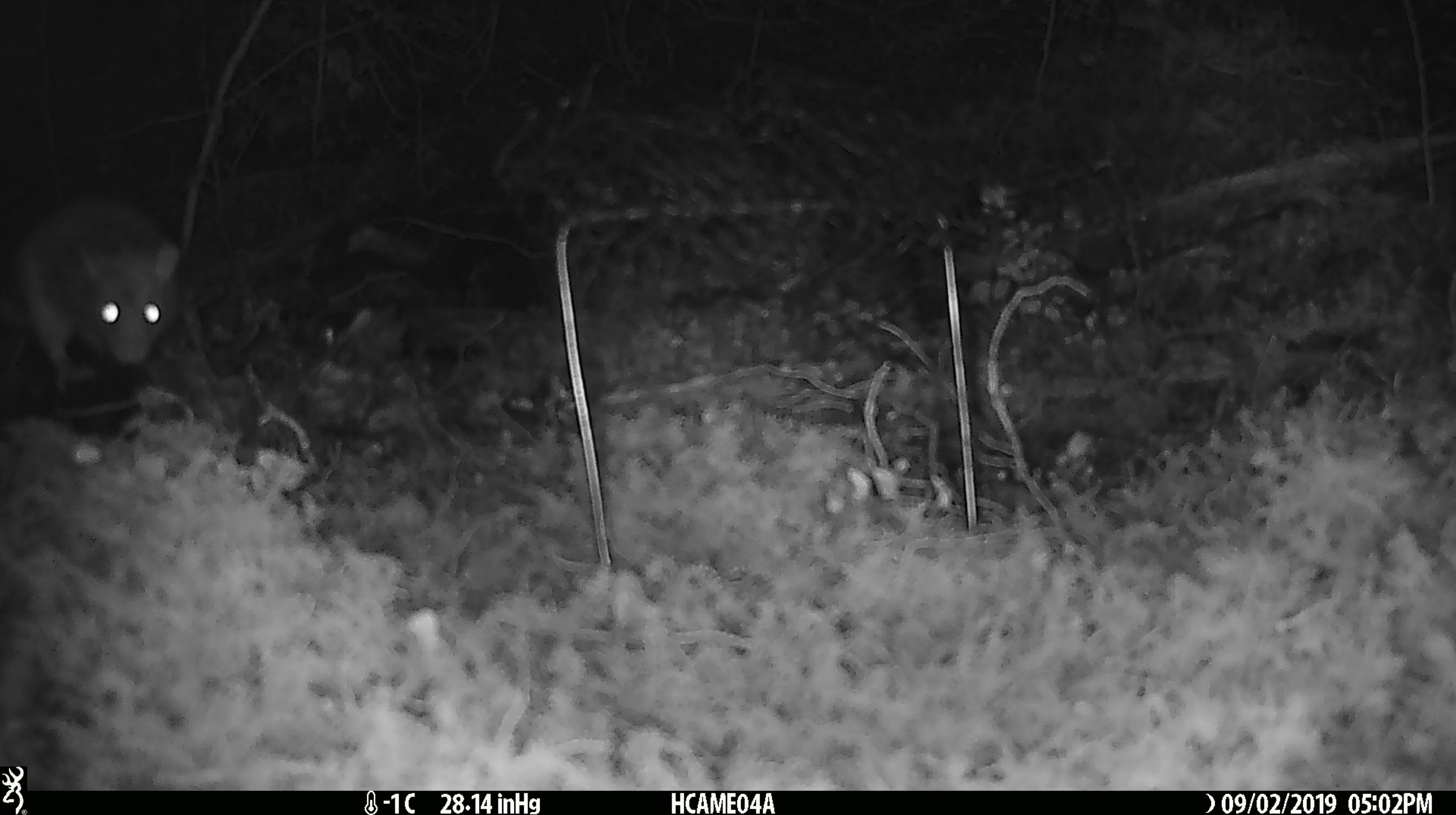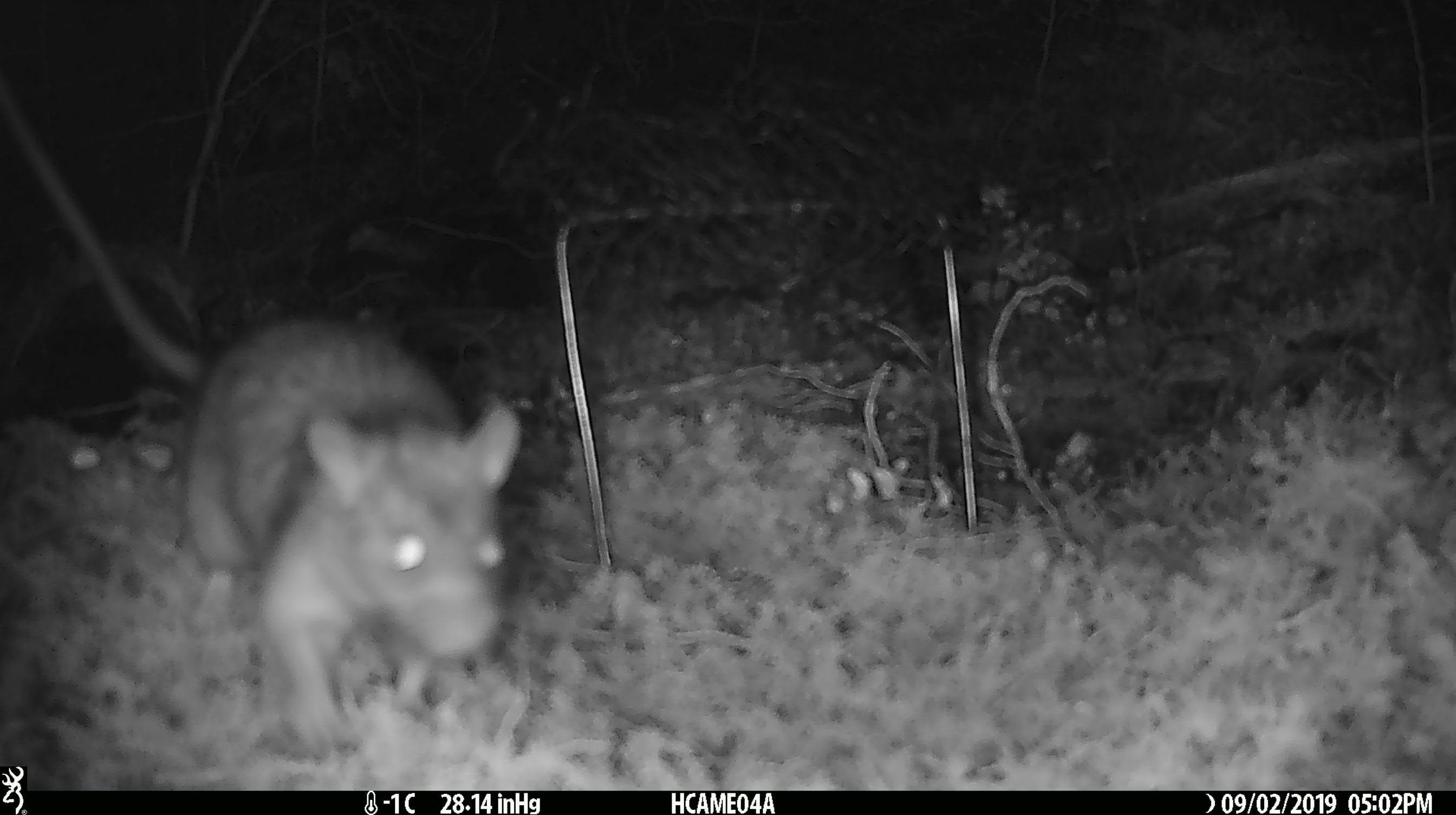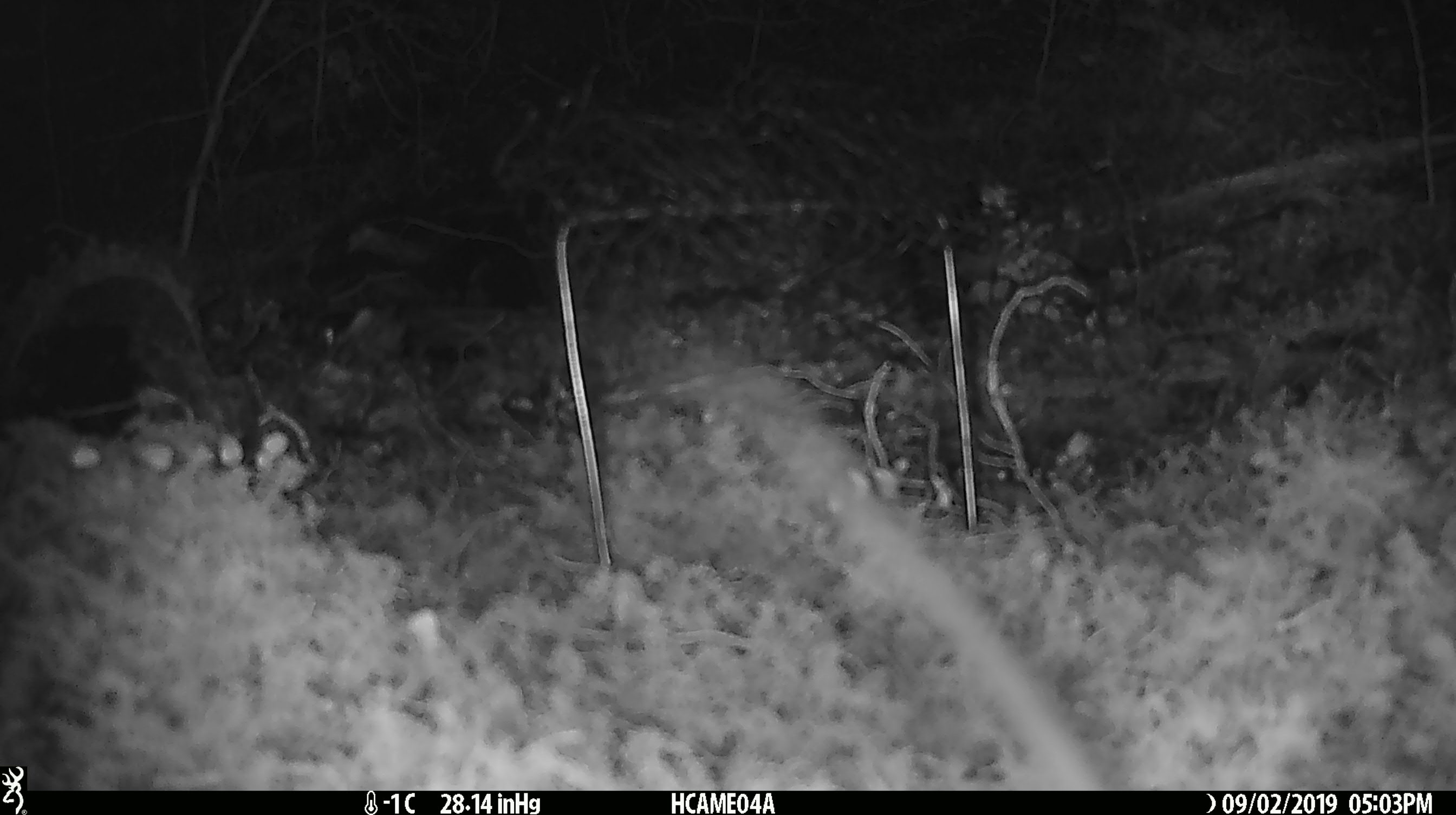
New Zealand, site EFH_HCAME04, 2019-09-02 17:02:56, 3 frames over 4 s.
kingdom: Animalia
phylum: Chordata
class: Mammalia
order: Rodentia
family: Muridae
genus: Rattus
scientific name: Rattus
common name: rat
Rat (Rattus).